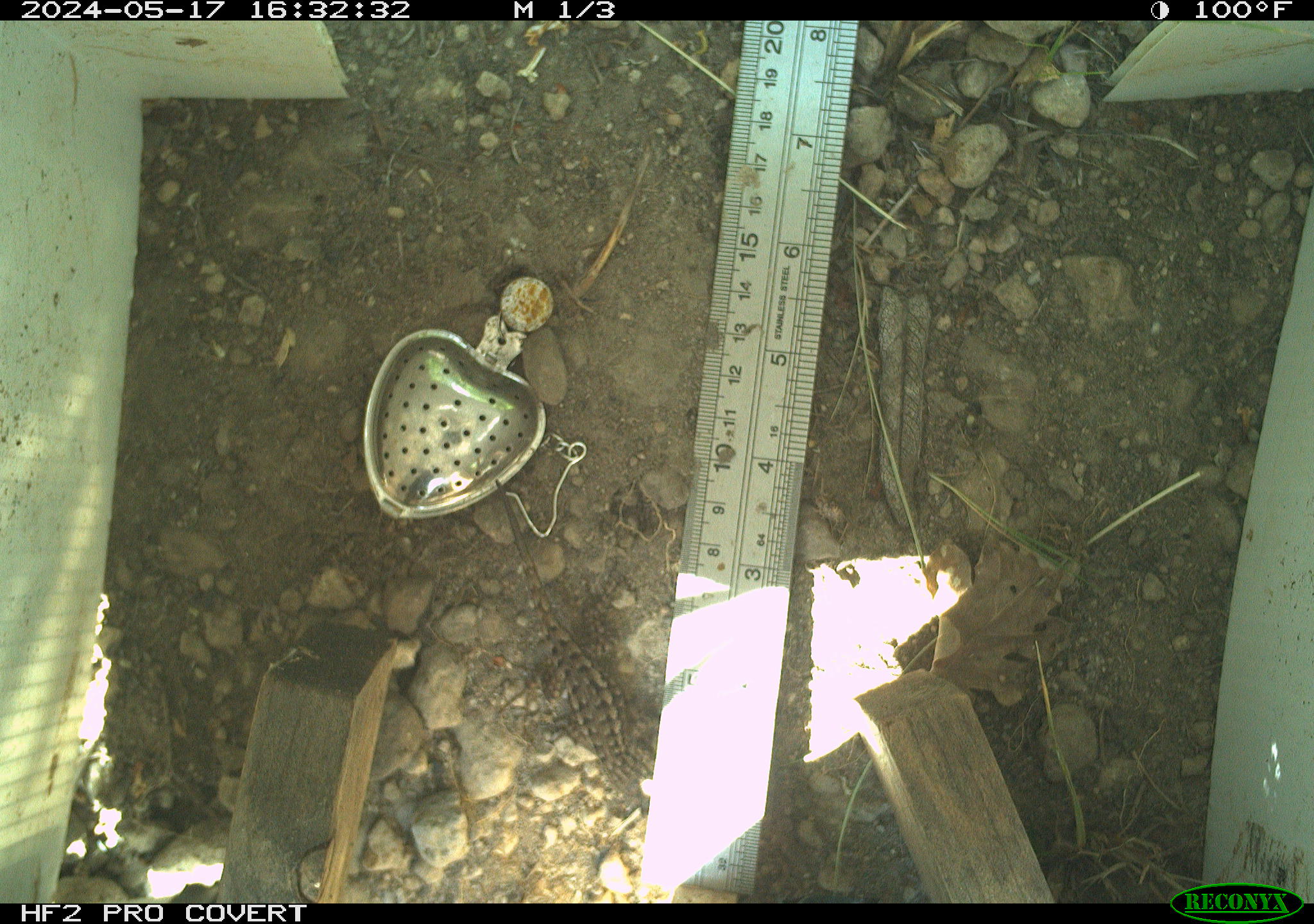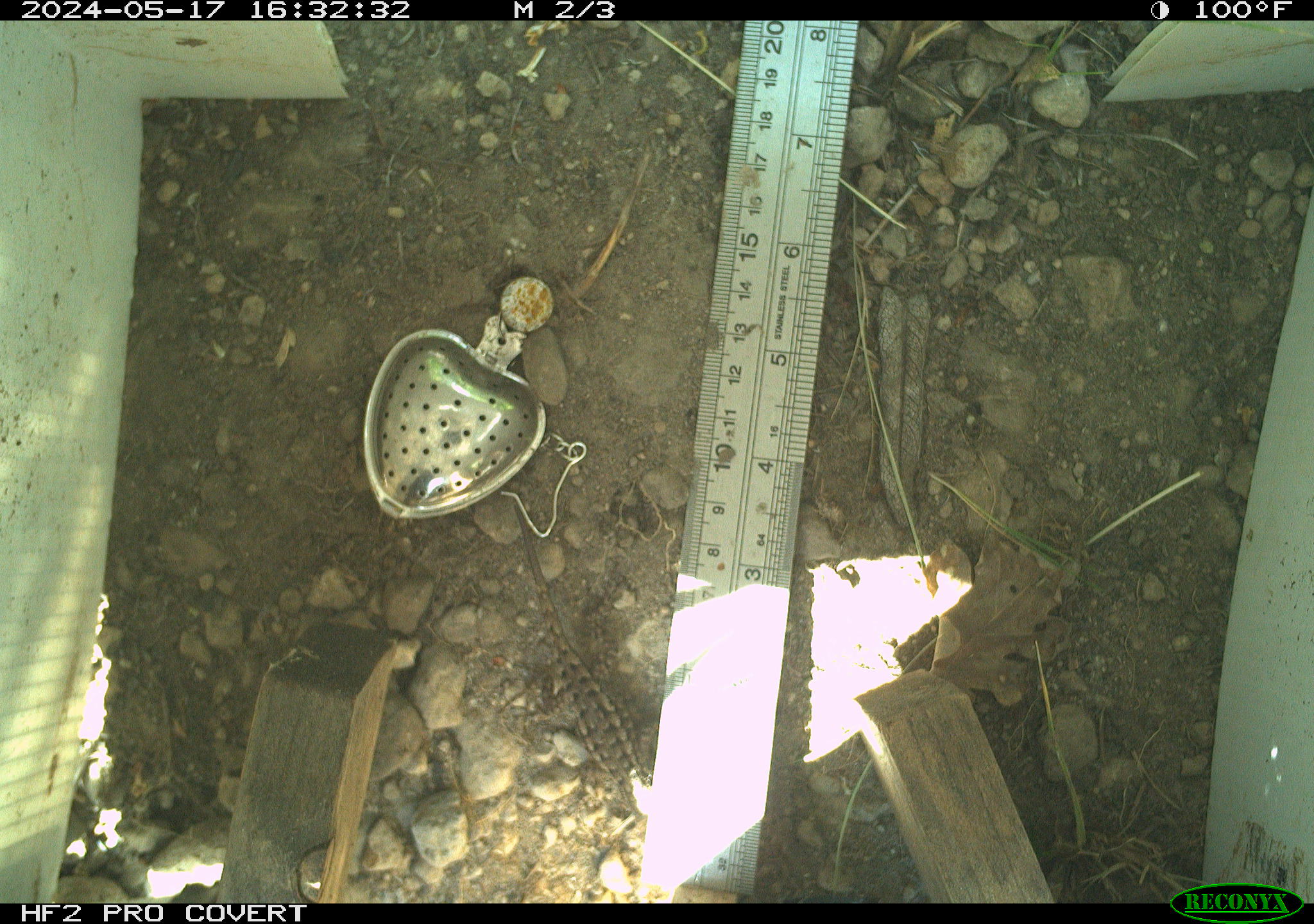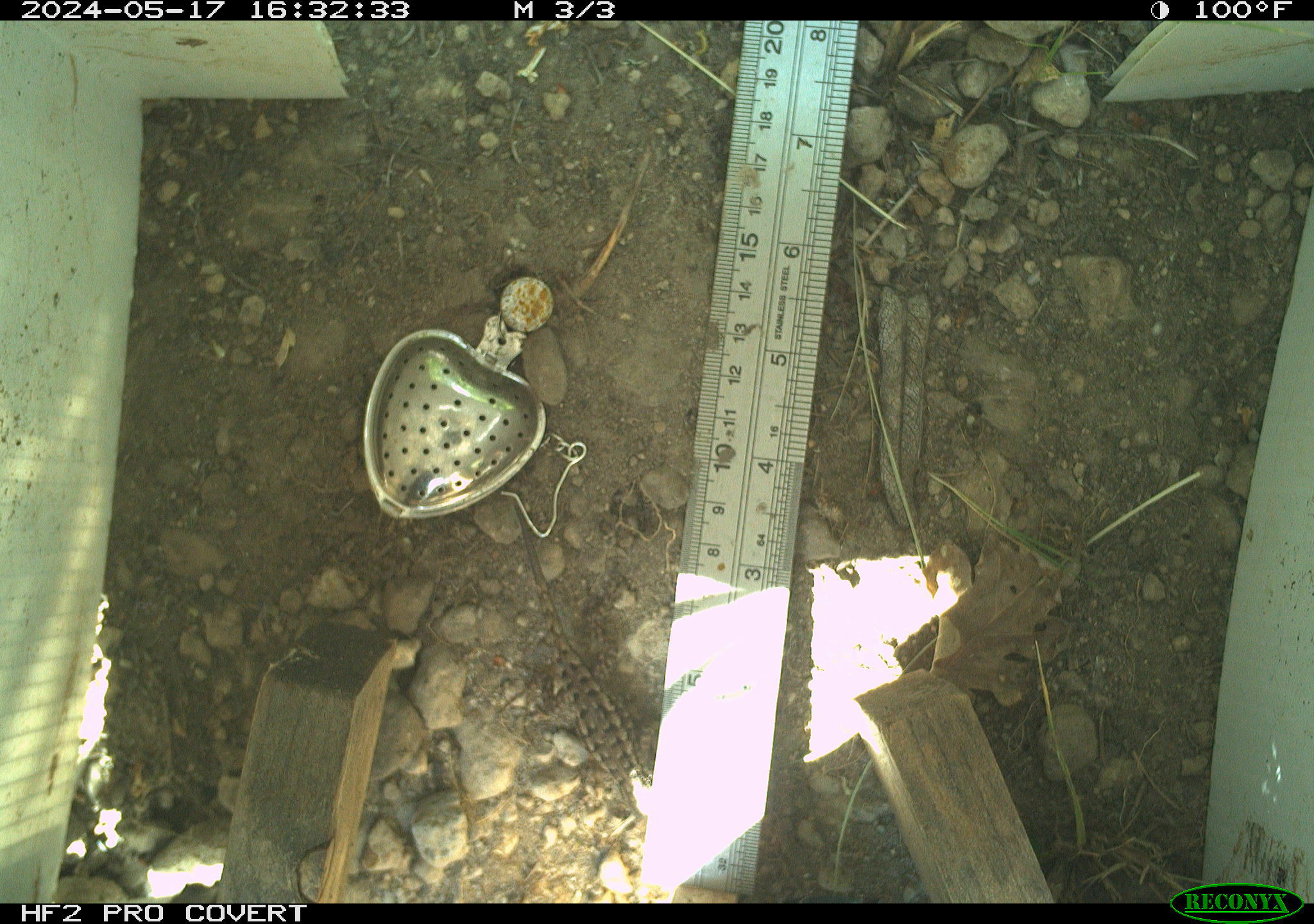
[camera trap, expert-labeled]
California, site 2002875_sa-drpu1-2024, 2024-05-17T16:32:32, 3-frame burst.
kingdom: Animalia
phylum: Chordata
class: Reptilia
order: Squamata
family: Phrynosomatidae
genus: Sceloporus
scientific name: Sceloporus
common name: spiny lizards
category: sceloporus species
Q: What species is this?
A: Sceloporus species (spiny lizards) (Sceloporus).